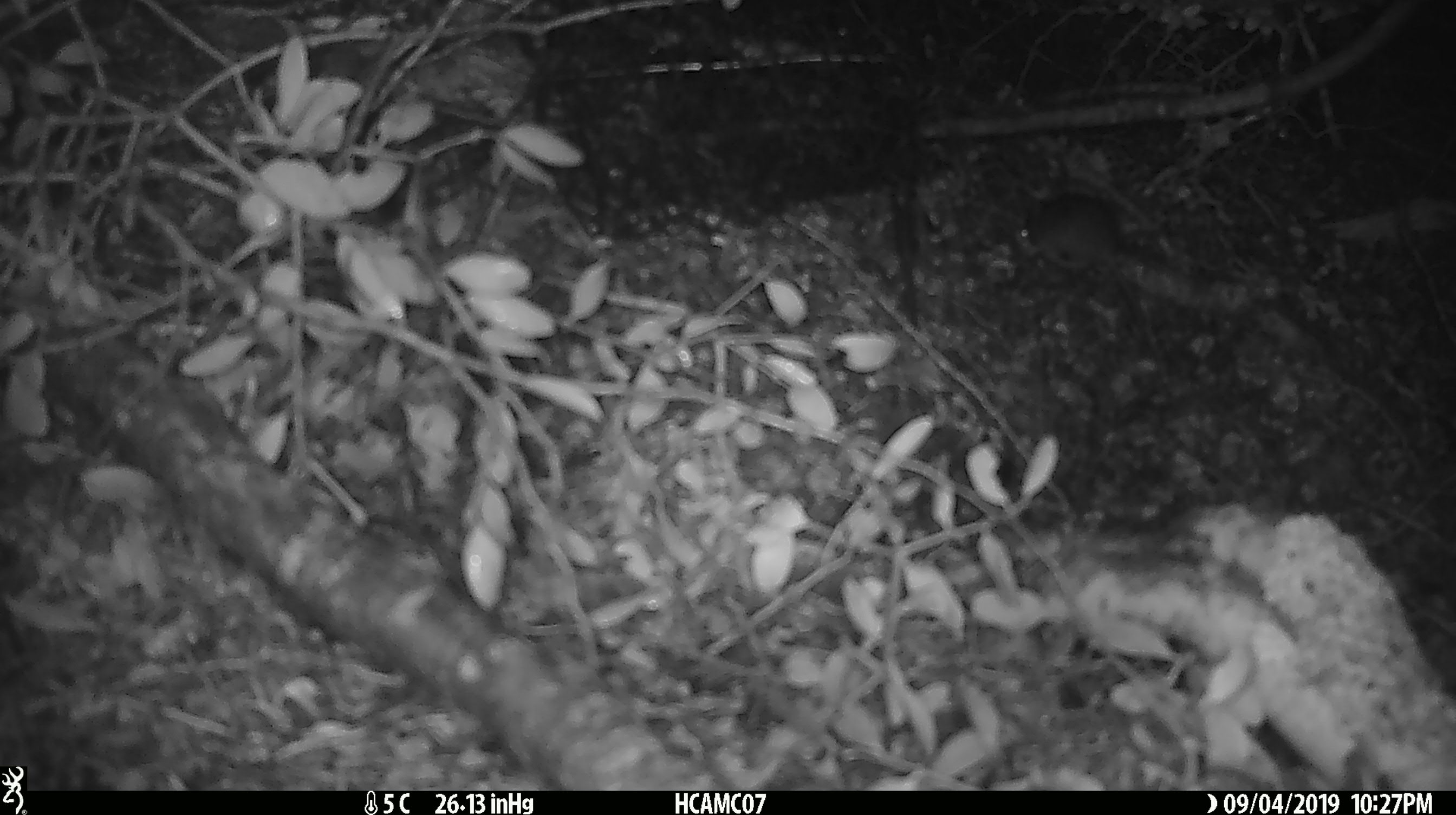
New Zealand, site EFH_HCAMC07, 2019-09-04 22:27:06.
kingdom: Animalia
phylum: Chordata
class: Mammalia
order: Rodentia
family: Muridae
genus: Mus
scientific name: Mus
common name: mouse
Mouse (Mus).